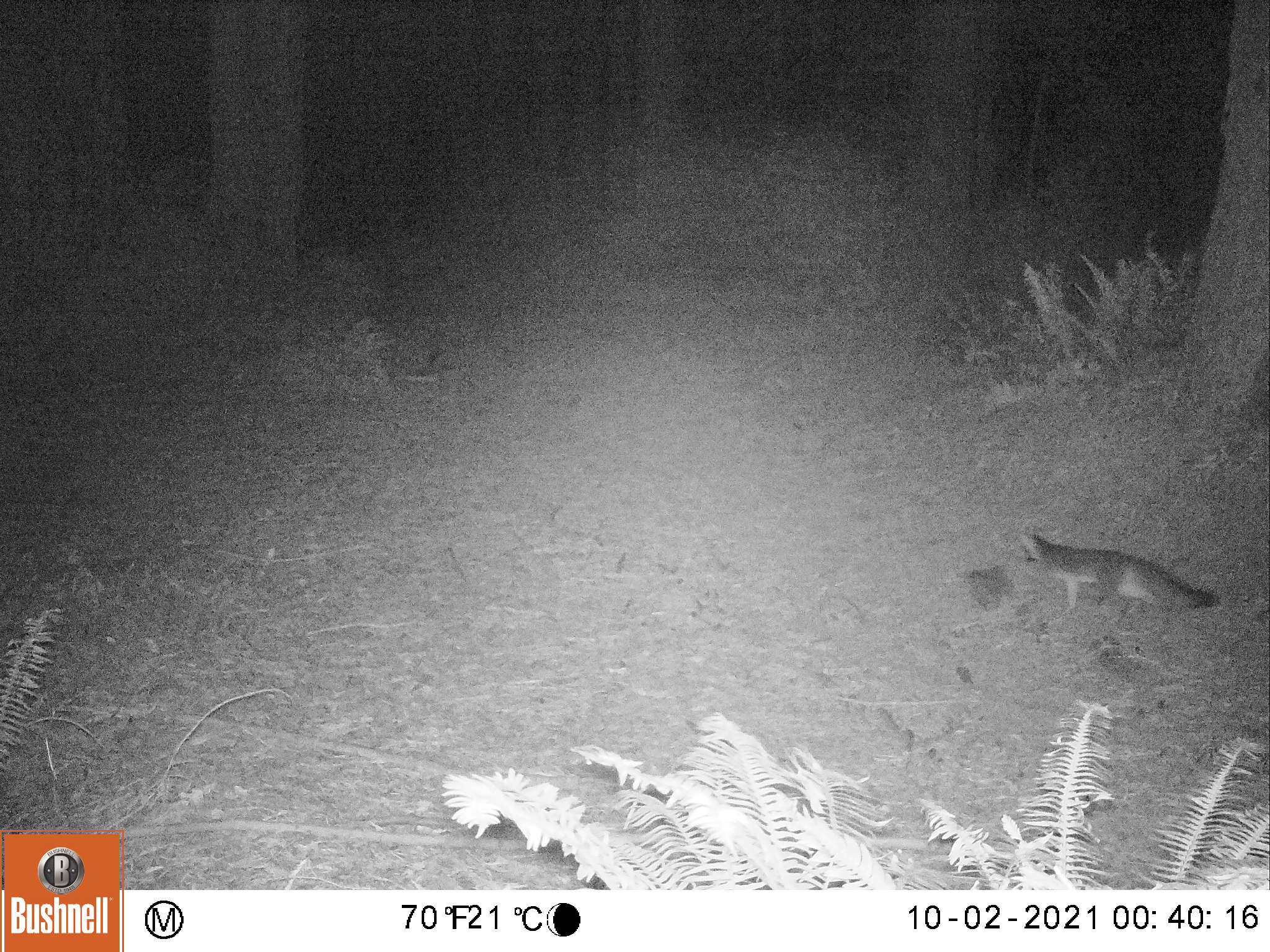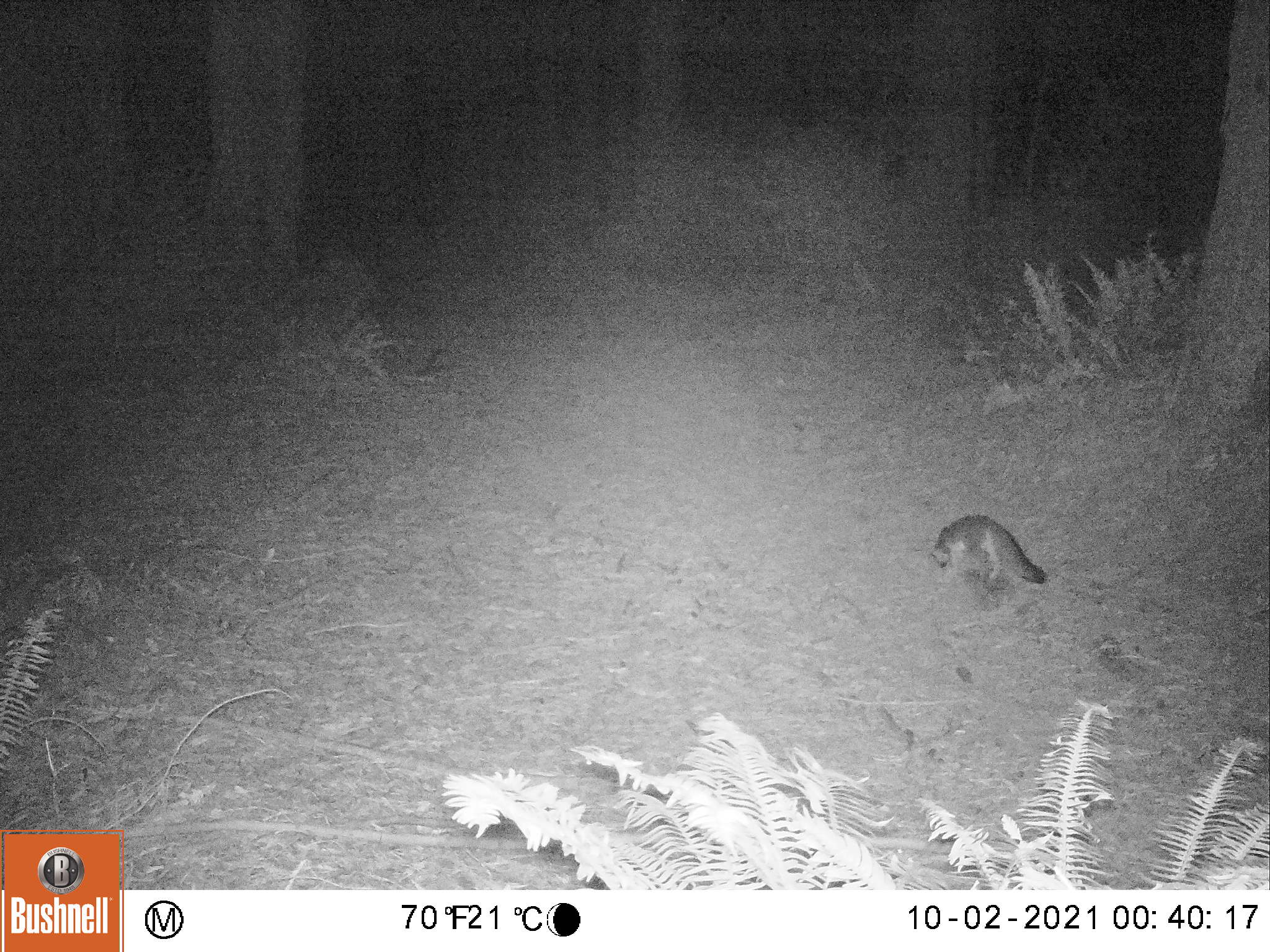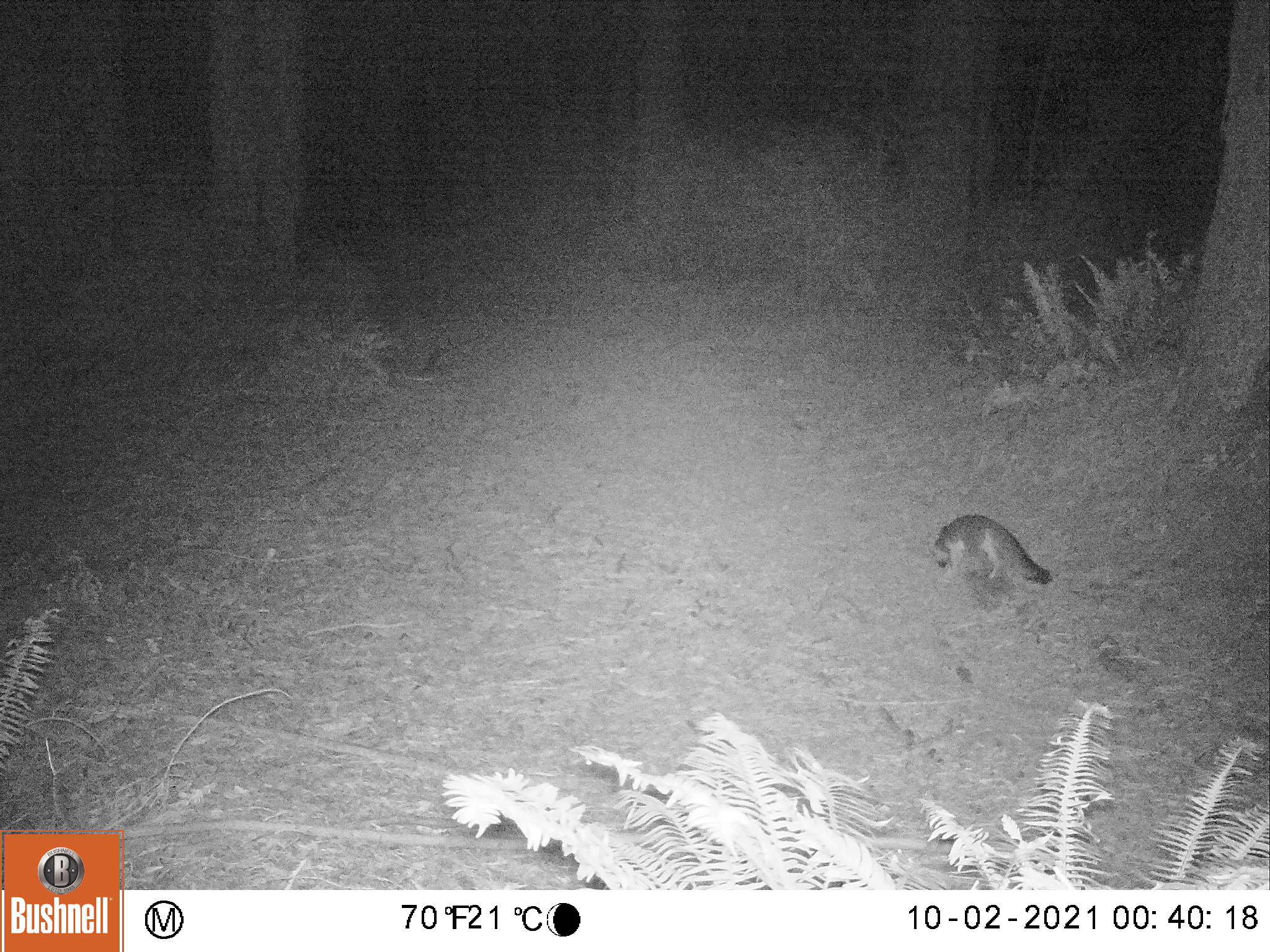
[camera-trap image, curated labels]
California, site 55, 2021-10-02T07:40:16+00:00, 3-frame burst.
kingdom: Animalia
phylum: Chordata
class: Mammalia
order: Carnivora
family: Canidae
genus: Urocyon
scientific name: Urocyon cinereoargenteus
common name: gray fox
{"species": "gray fox (Urocyon cinereoargenteus)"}